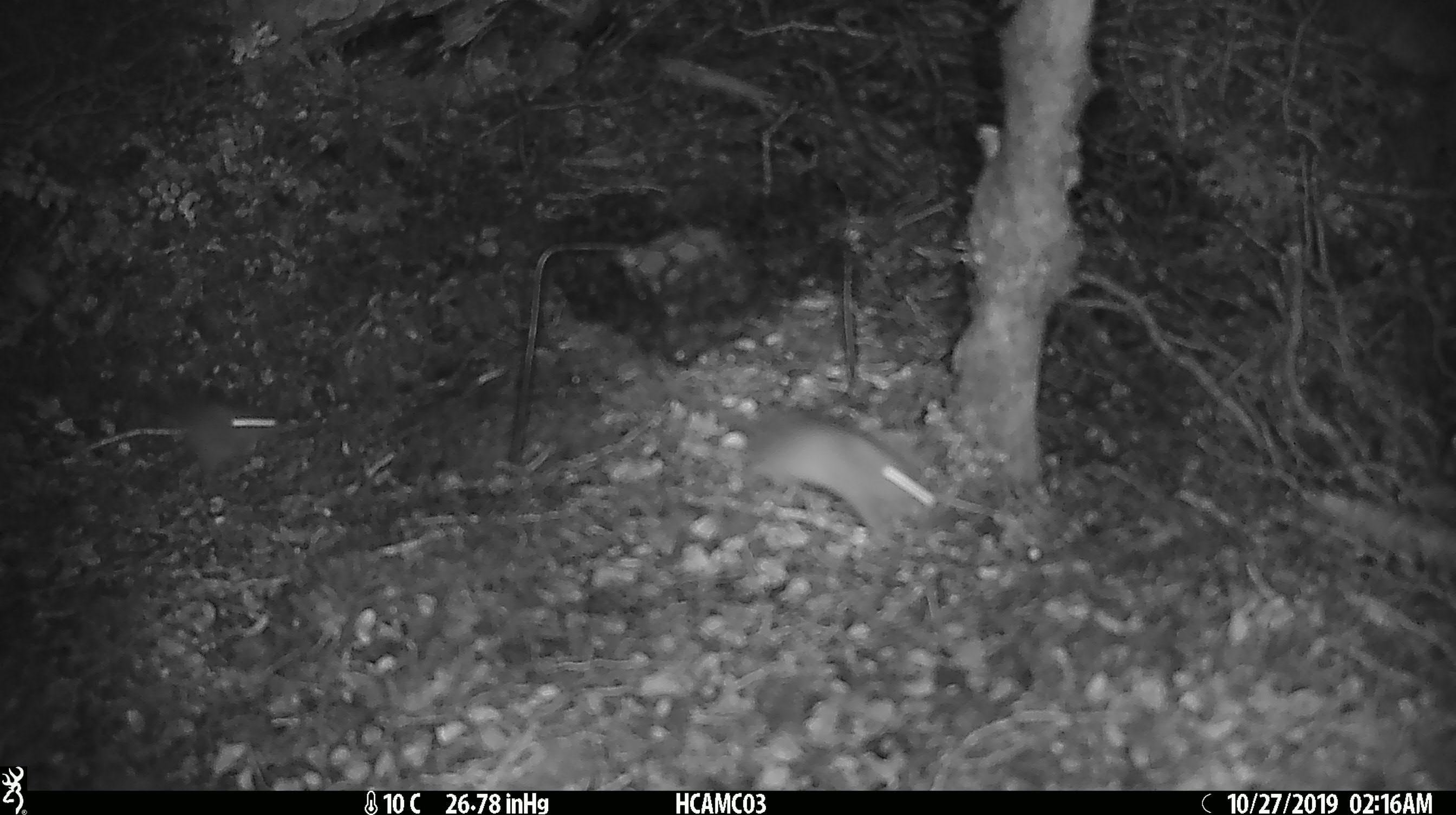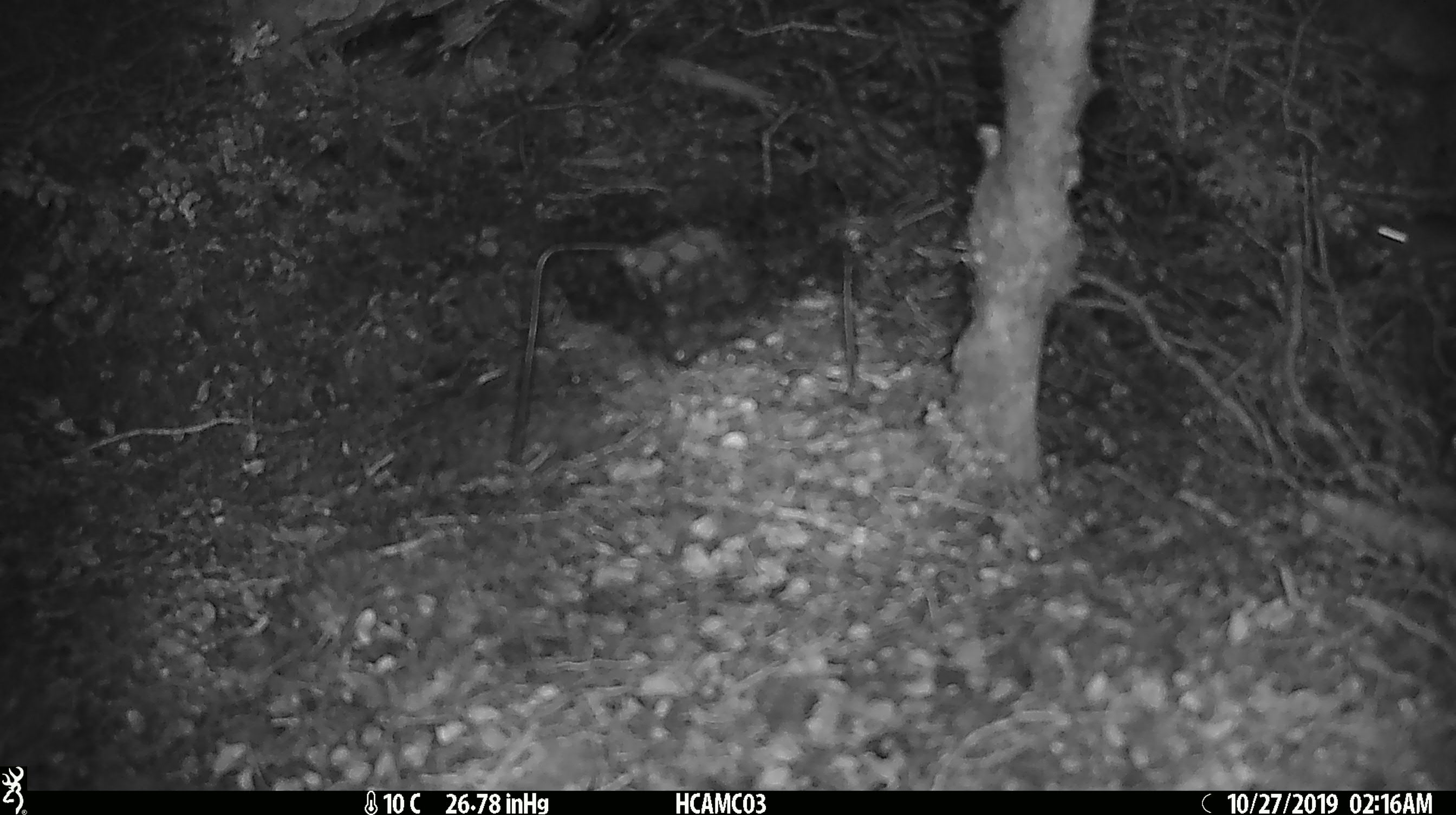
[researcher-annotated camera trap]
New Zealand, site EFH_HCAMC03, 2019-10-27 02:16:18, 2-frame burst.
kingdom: Animalia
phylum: Chordata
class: Mammalia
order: Rodentia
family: Muridae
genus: Mus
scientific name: Mus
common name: mouse